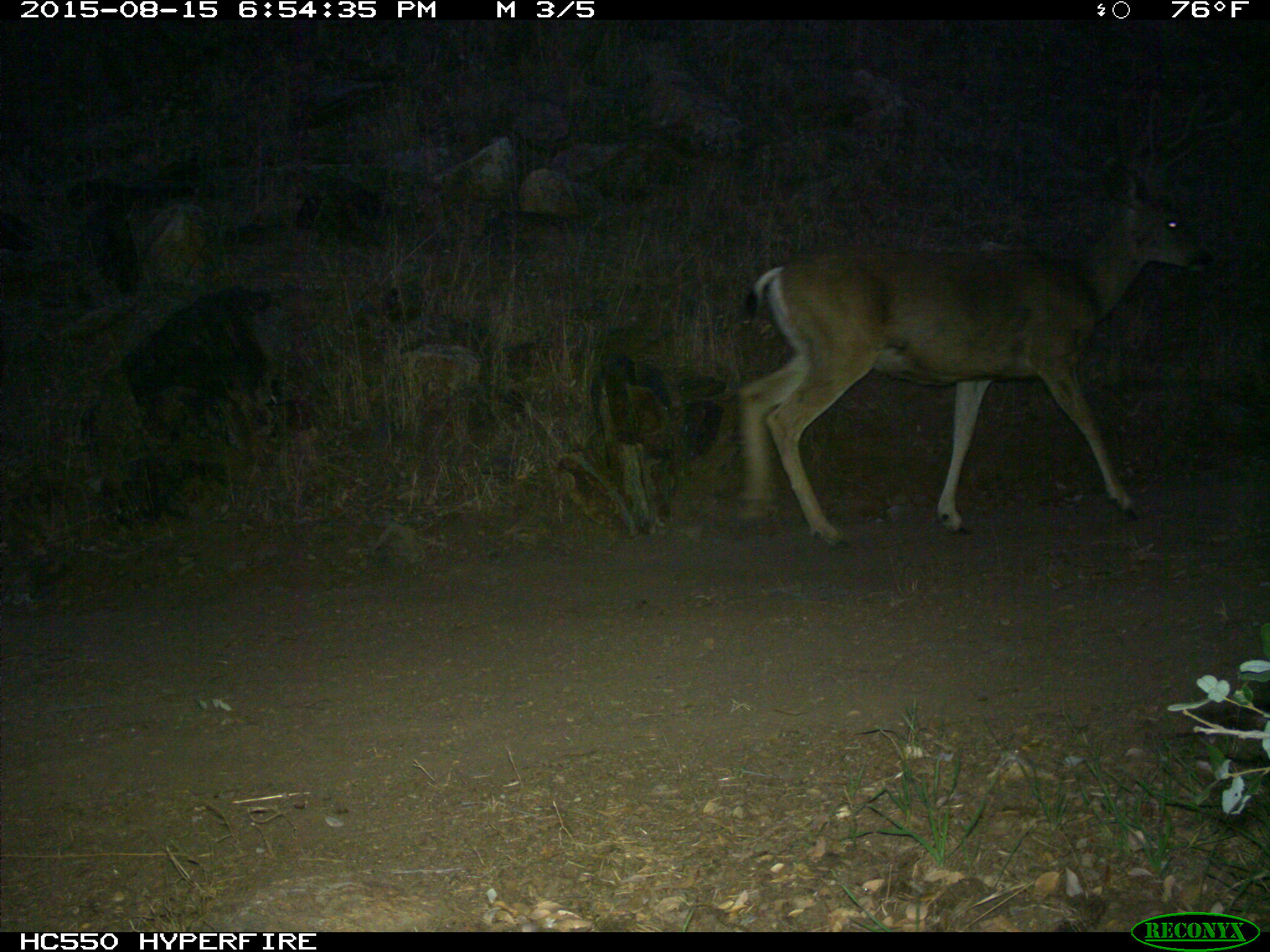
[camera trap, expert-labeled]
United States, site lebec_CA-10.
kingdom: Animalia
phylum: Chordata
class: Mammalia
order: Artiodactyla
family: Cervidae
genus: Odocoileus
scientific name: Odocoileus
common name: deer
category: unidentified deer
Unidentified deer (deer) (Odocoileus).